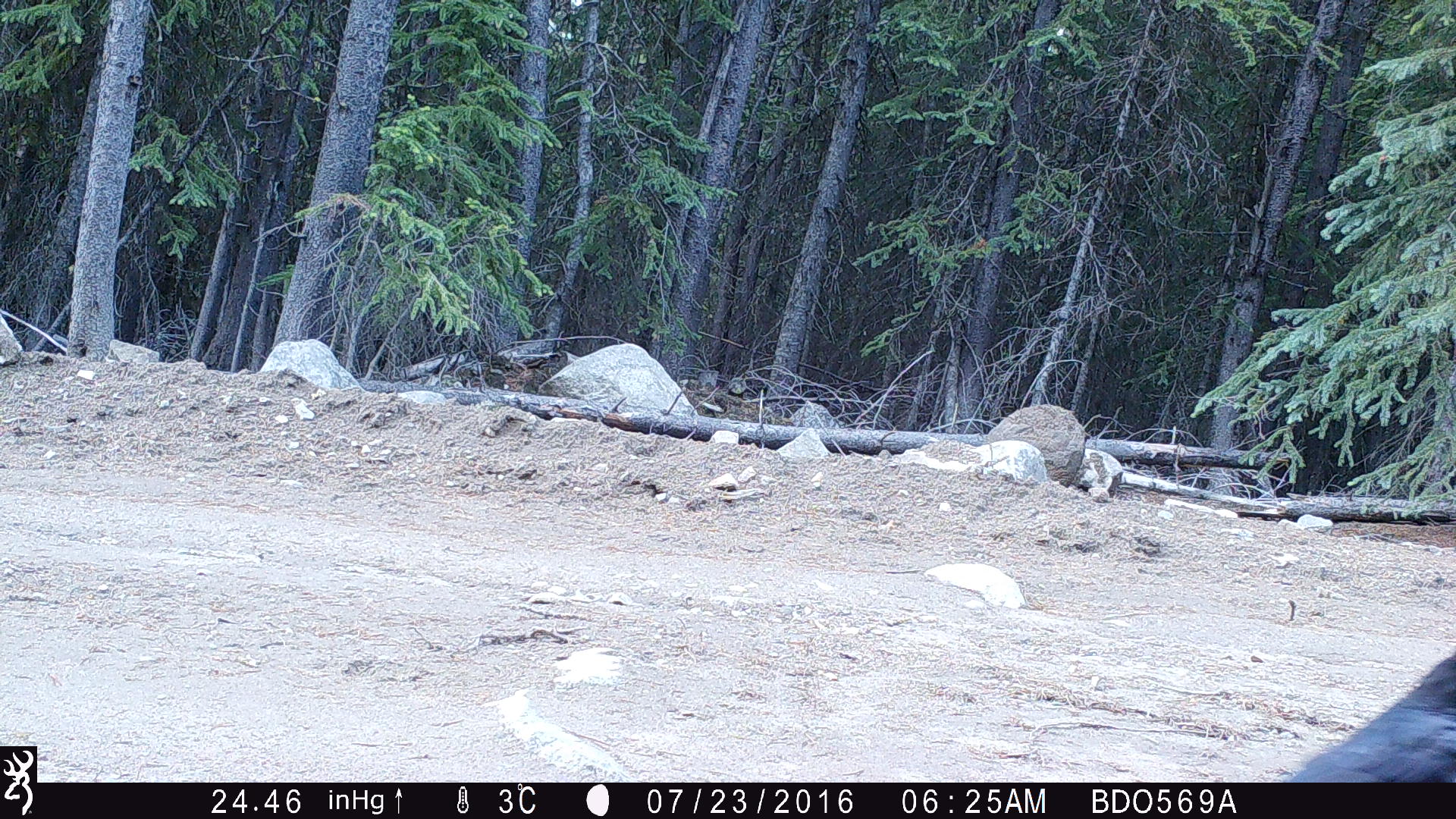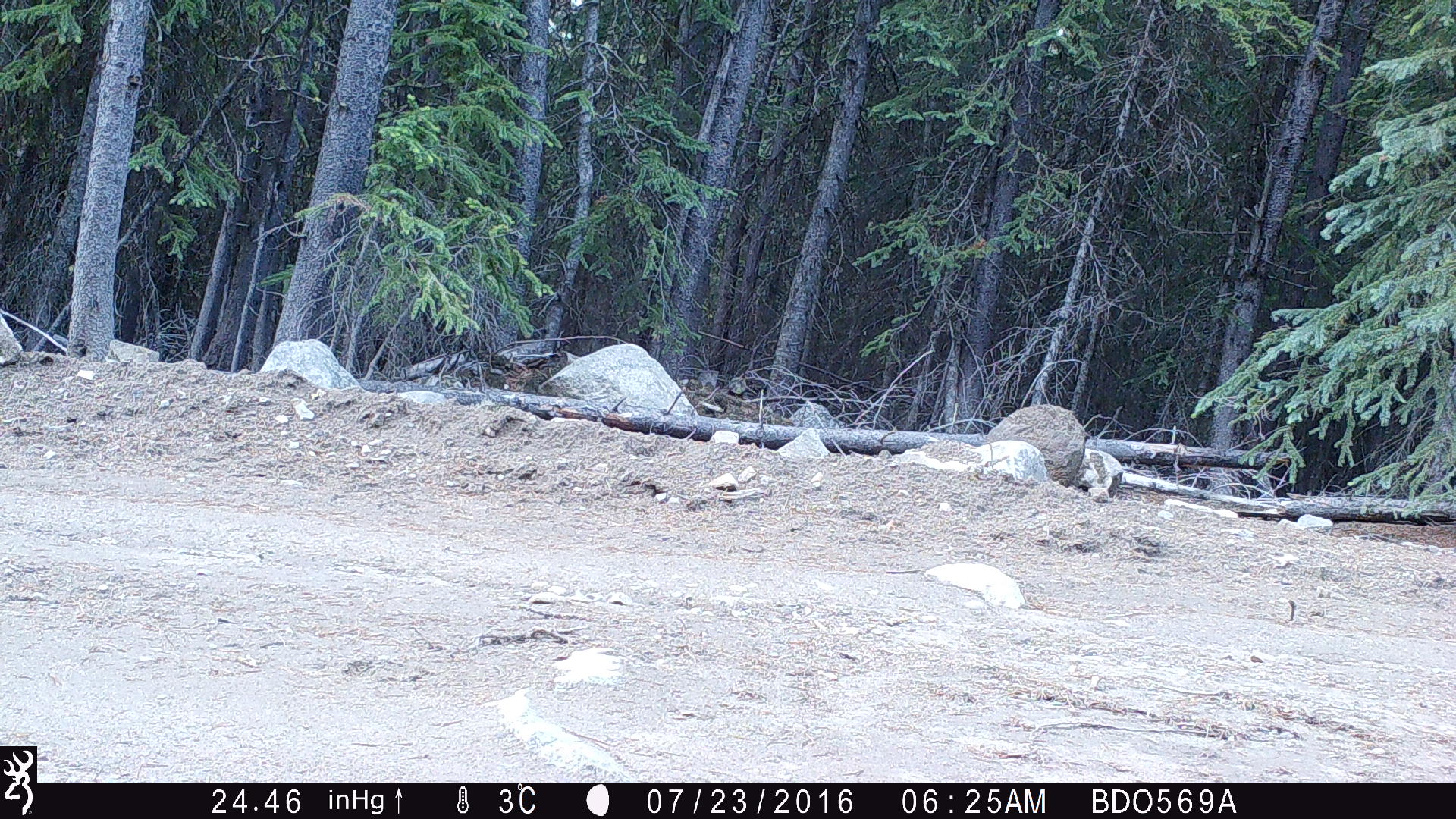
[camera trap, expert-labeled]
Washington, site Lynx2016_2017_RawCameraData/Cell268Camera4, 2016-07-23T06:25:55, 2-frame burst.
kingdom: Animalia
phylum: Chordata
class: Aves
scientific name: Aves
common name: birds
Aves (birds). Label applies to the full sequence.